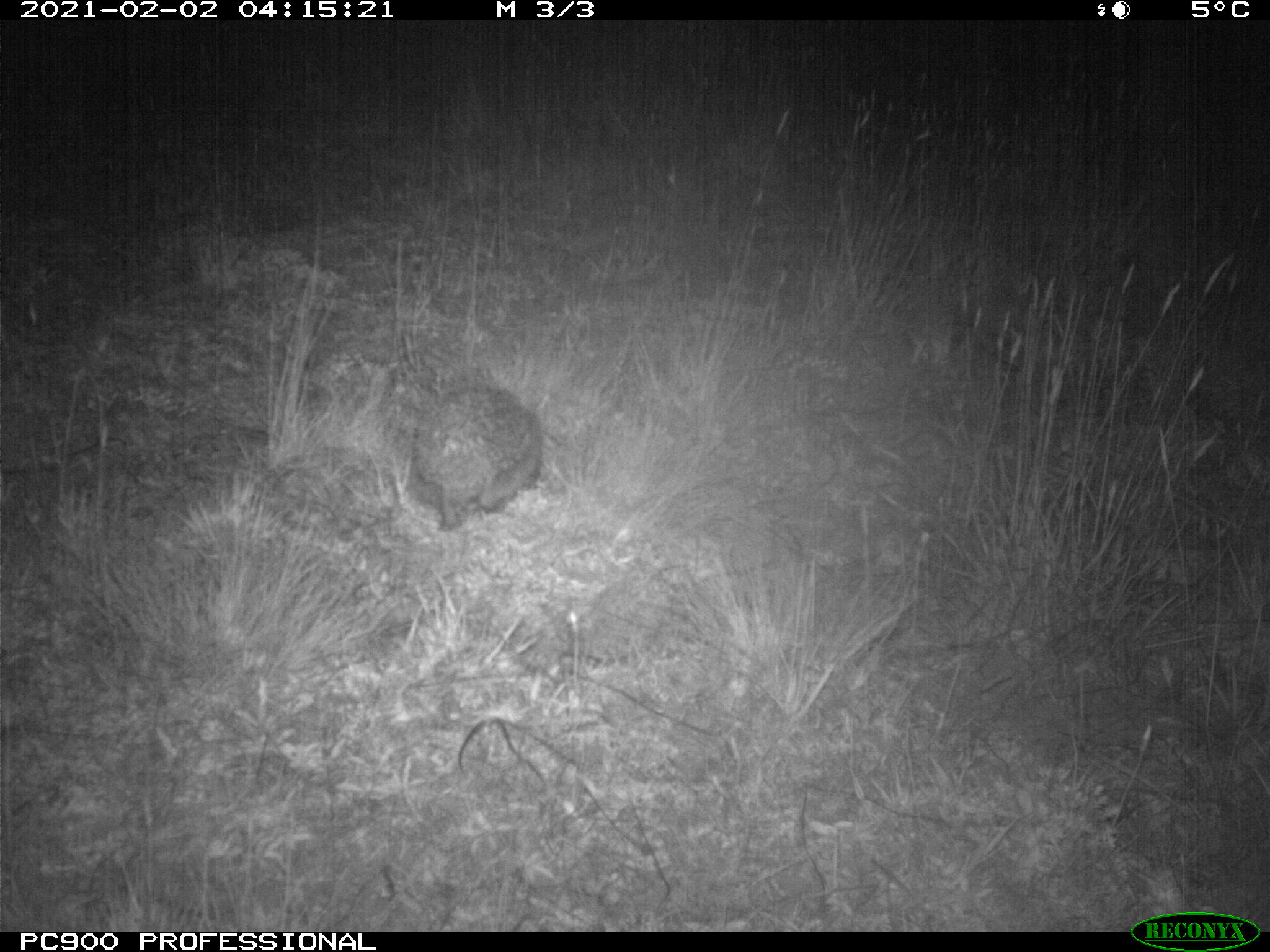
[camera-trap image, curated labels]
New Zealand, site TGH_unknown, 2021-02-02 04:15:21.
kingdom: Animalia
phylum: Chordata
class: Mammalia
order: Eulipotyphla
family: Erinaceidae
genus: Erinaceus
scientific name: Erinaceus europaeus europaeus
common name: european hedgehog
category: hedgehog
Hedgehog (european hedgehog) (Erinaceus europaeus europaeus).